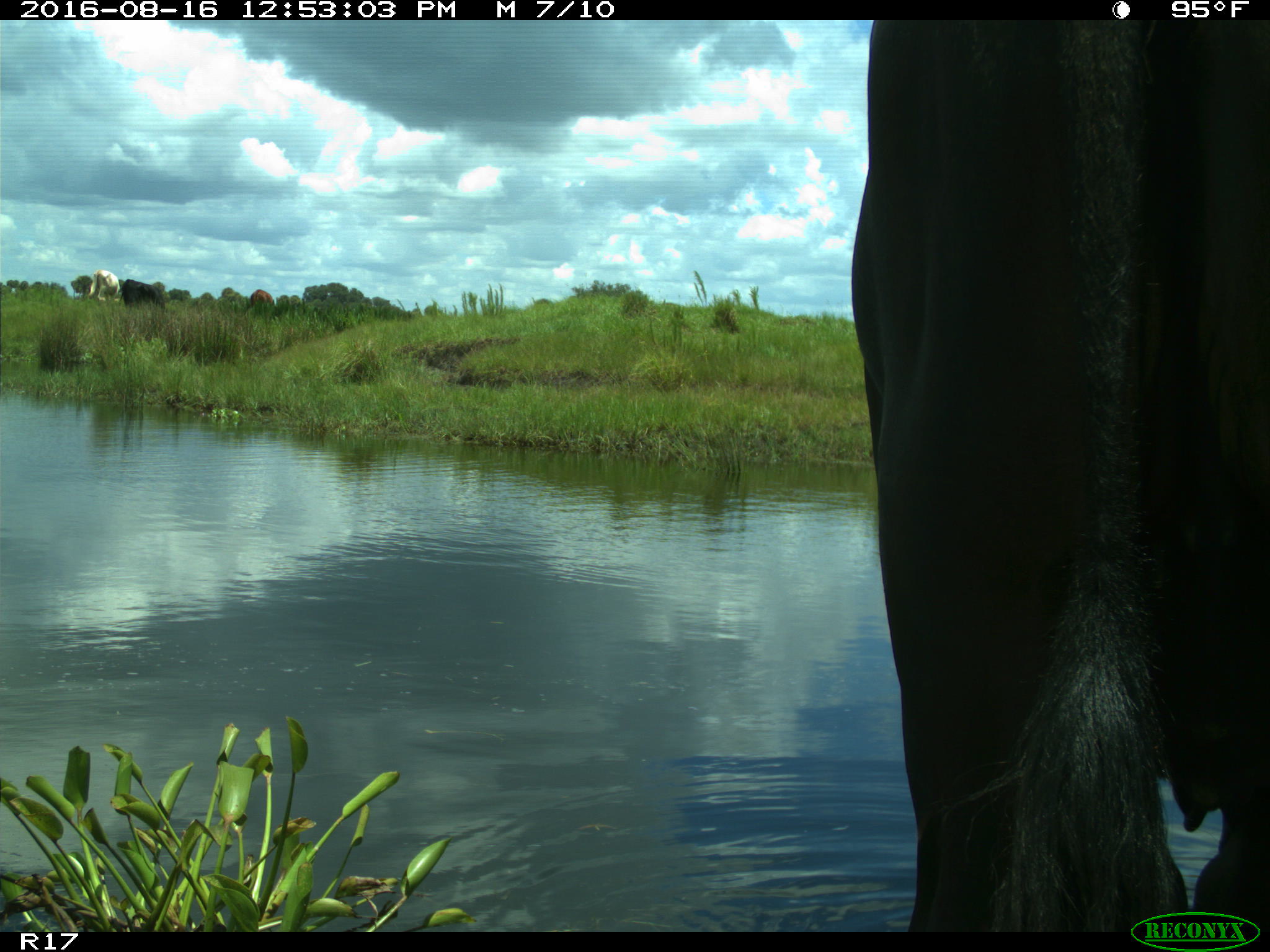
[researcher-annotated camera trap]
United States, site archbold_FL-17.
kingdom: Animalia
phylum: Chordata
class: Mammalia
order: Artiodactyla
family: Bovidae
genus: Bos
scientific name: Bos taurus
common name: domestic cow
Bos taurus (domestic cow).